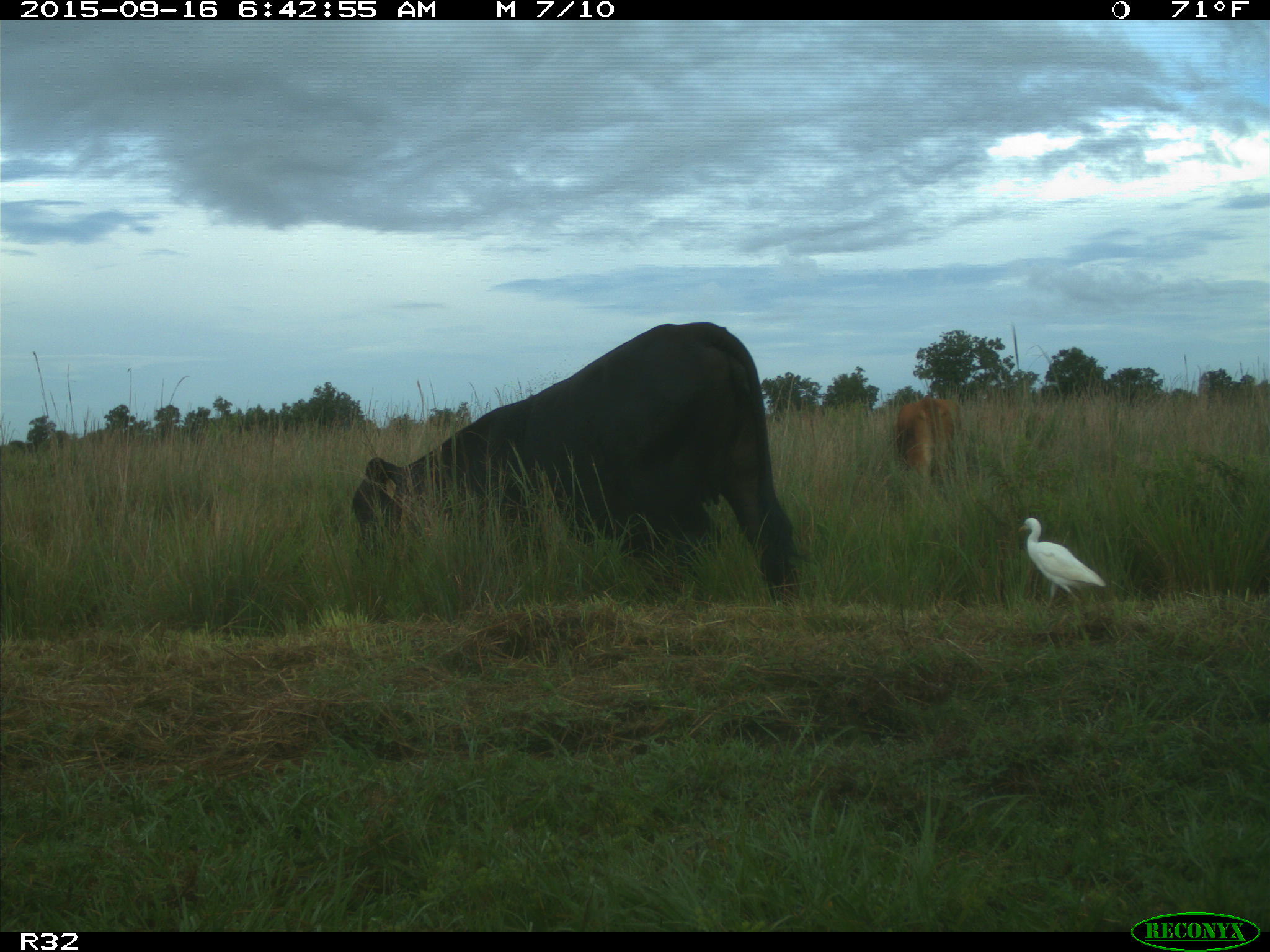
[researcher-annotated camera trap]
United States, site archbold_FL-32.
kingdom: Animalia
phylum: Chordata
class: Mammalia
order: Artiodactyla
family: Bovidae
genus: Bos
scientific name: Bos taurus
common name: domestic cow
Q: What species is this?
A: Bos taurus (domestic cow).